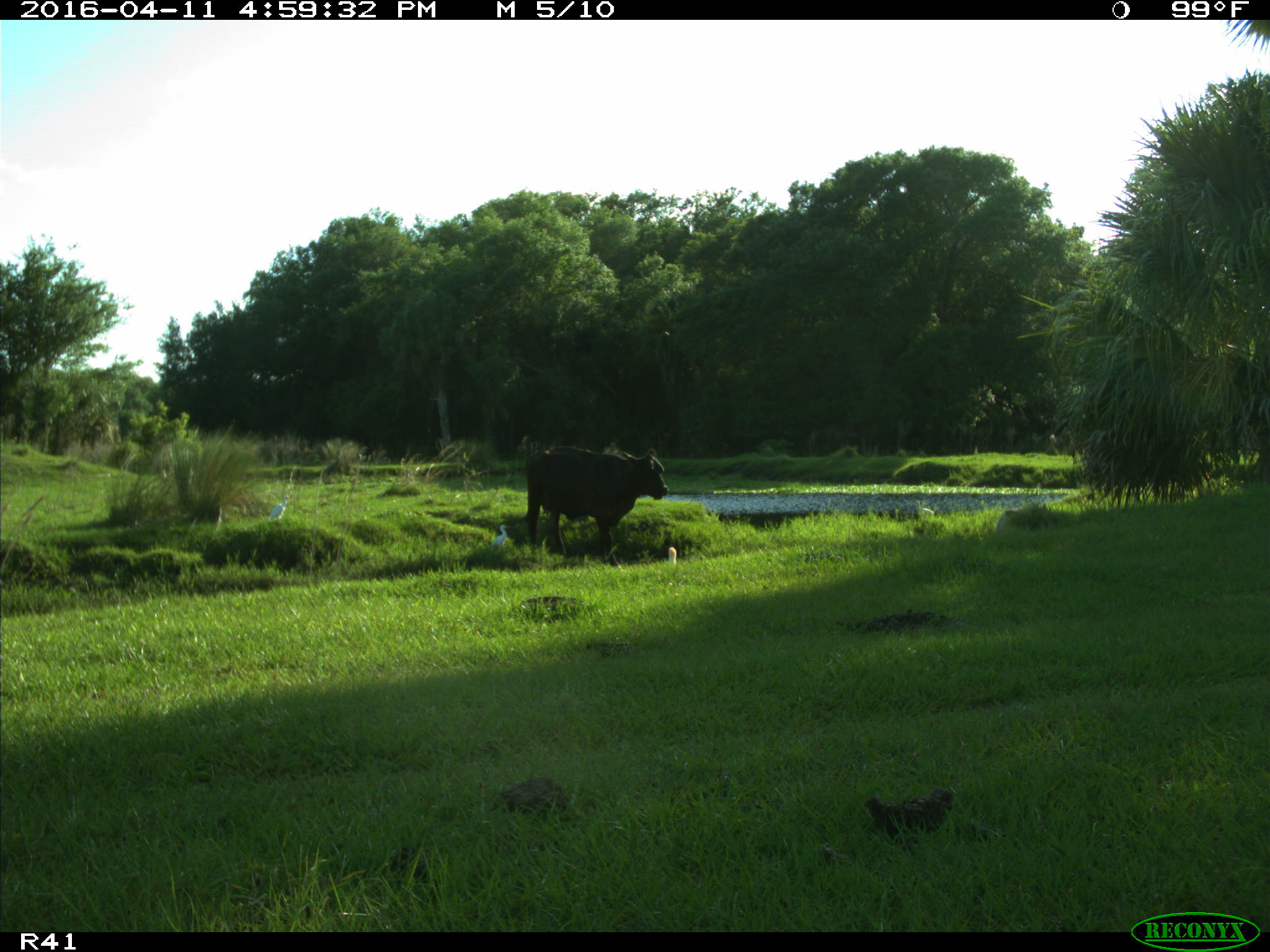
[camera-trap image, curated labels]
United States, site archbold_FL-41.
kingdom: Animalia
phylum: Chordata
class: Mammalia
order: Artiodactyla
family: Bovidae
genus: Bos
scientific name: Bos taurus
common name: domestic cow